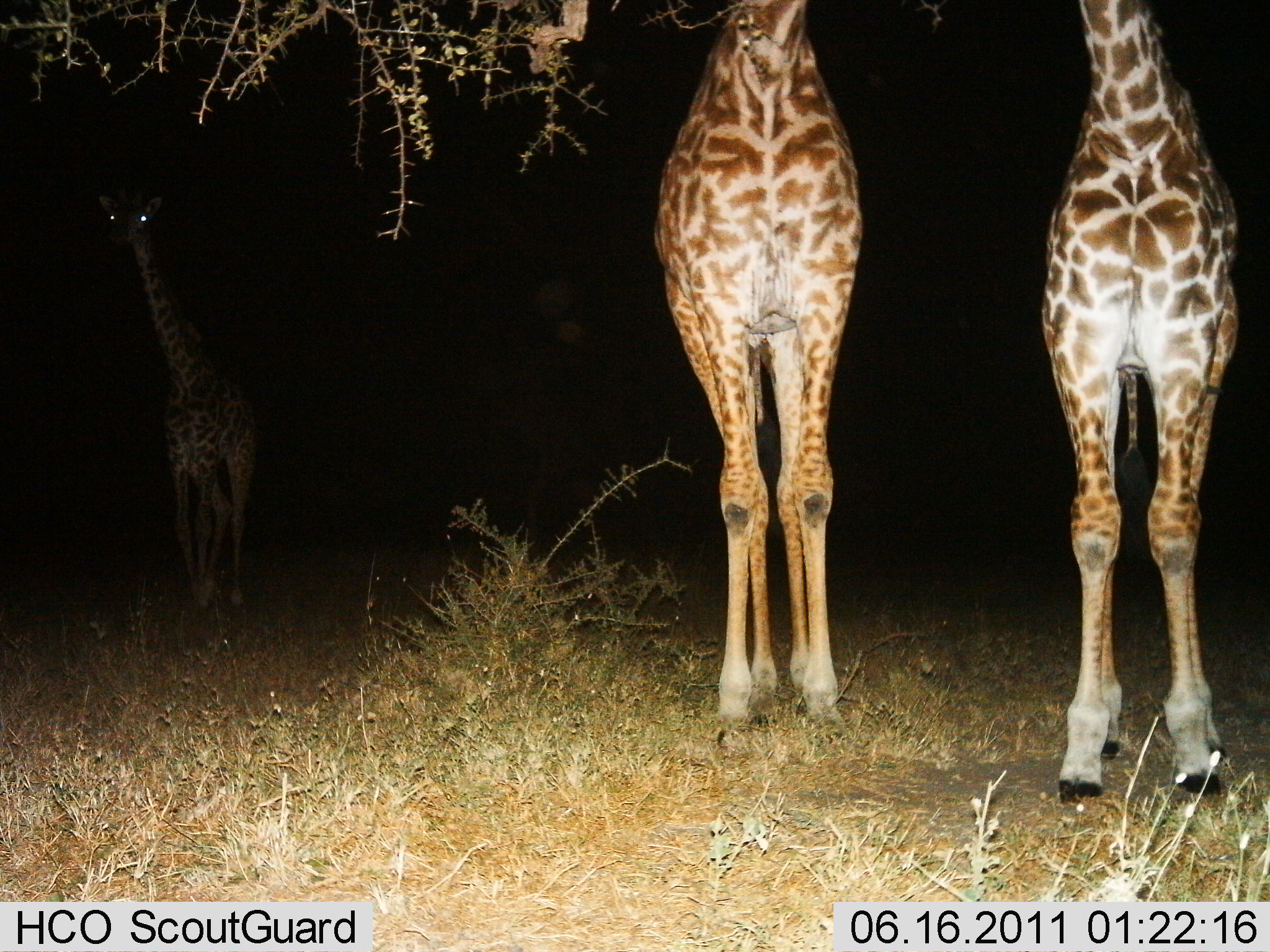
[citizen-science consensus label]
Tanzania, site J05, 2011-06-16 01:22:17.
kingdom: Animalia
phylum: Chordata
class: Mammalia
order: Artiodactyla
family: Giraffidae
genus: Giraffa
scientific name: Giraffa camelopardalis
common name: giraffe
Giraffe (Giraffa camelopardalis), count 3. Behavior (volunteer vote fractions): standing 92%, resting 0%, moving 8%, interacting 0%. Young present (vote fraction): 25%. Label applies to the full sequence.